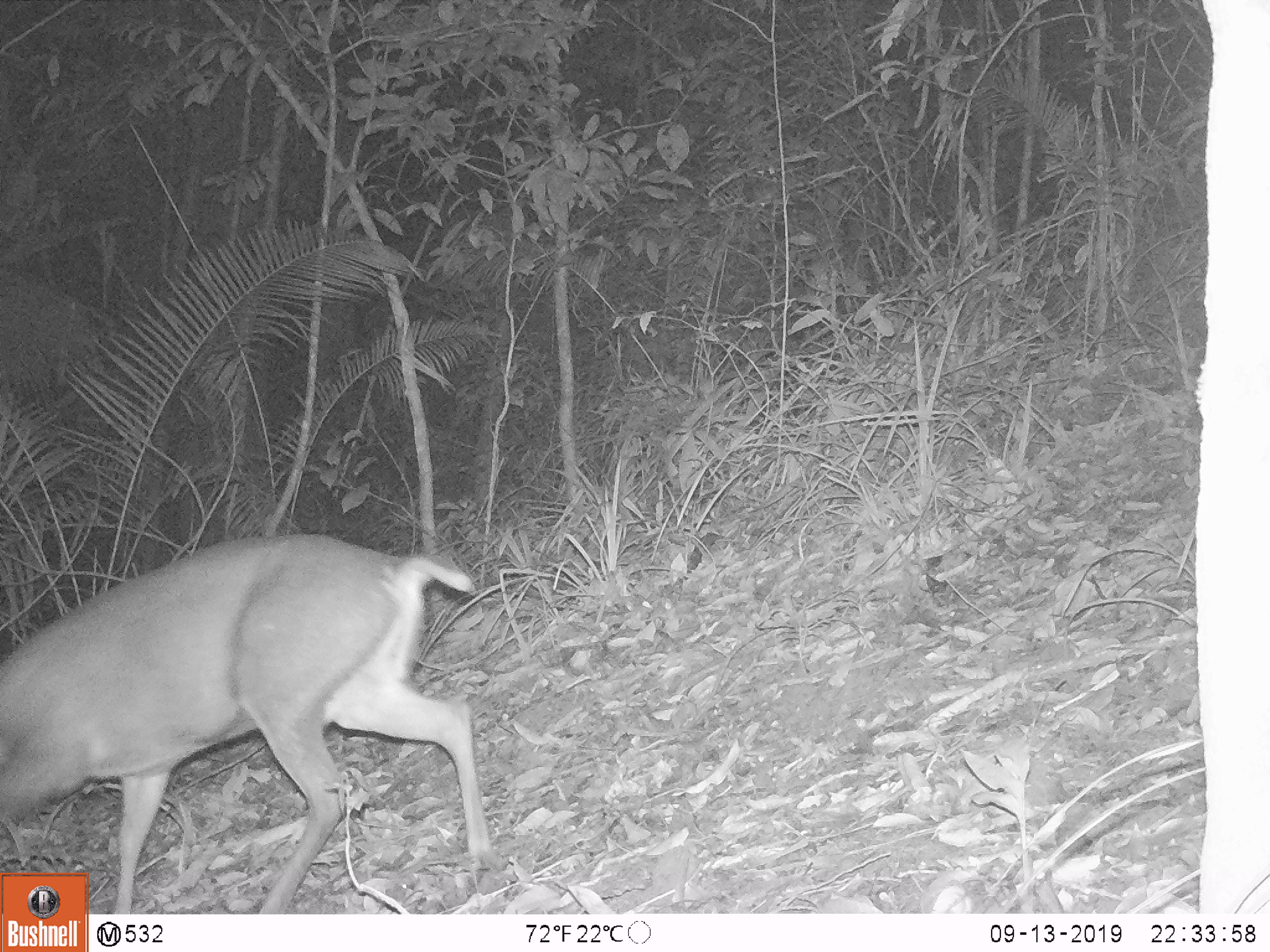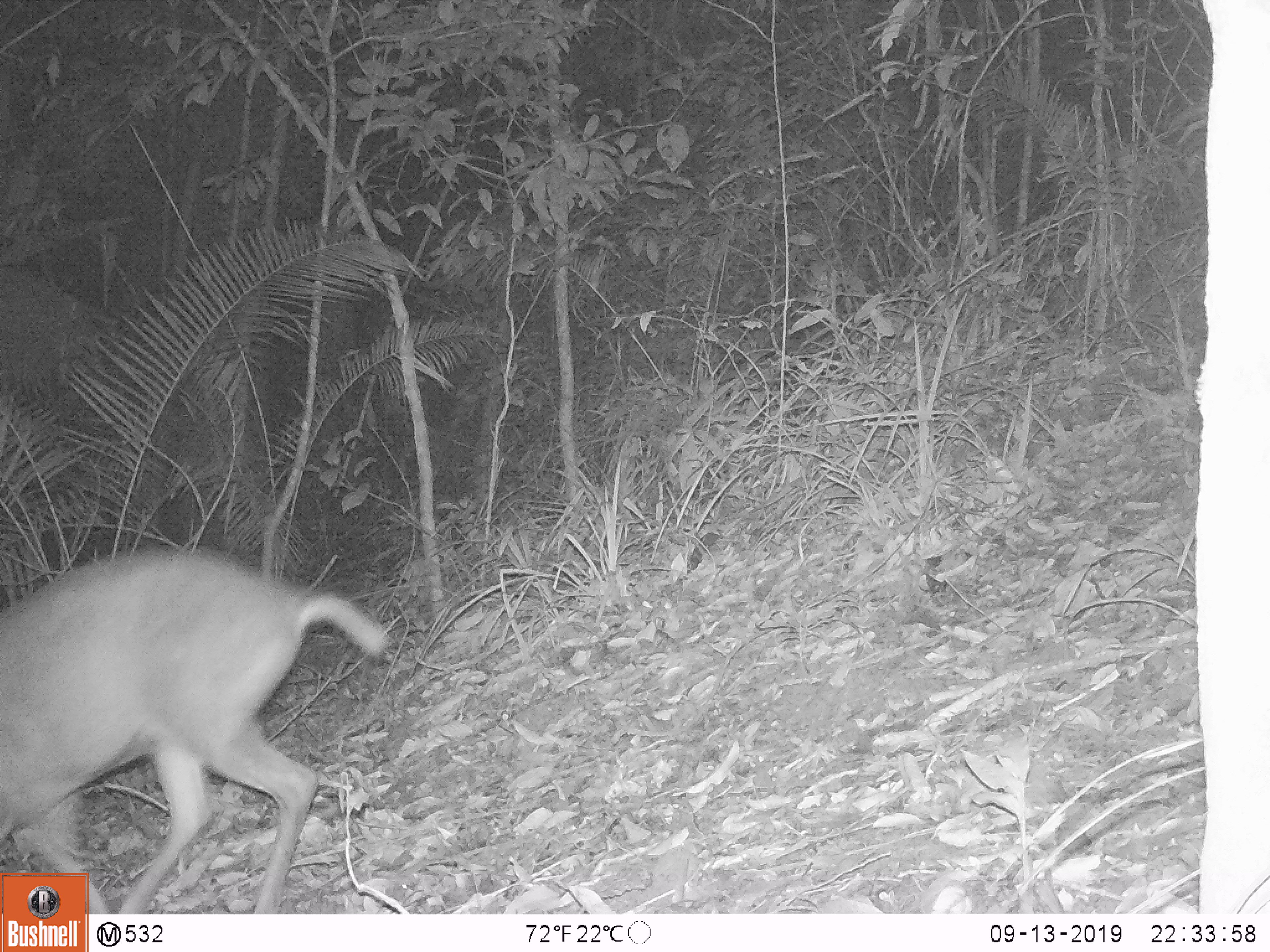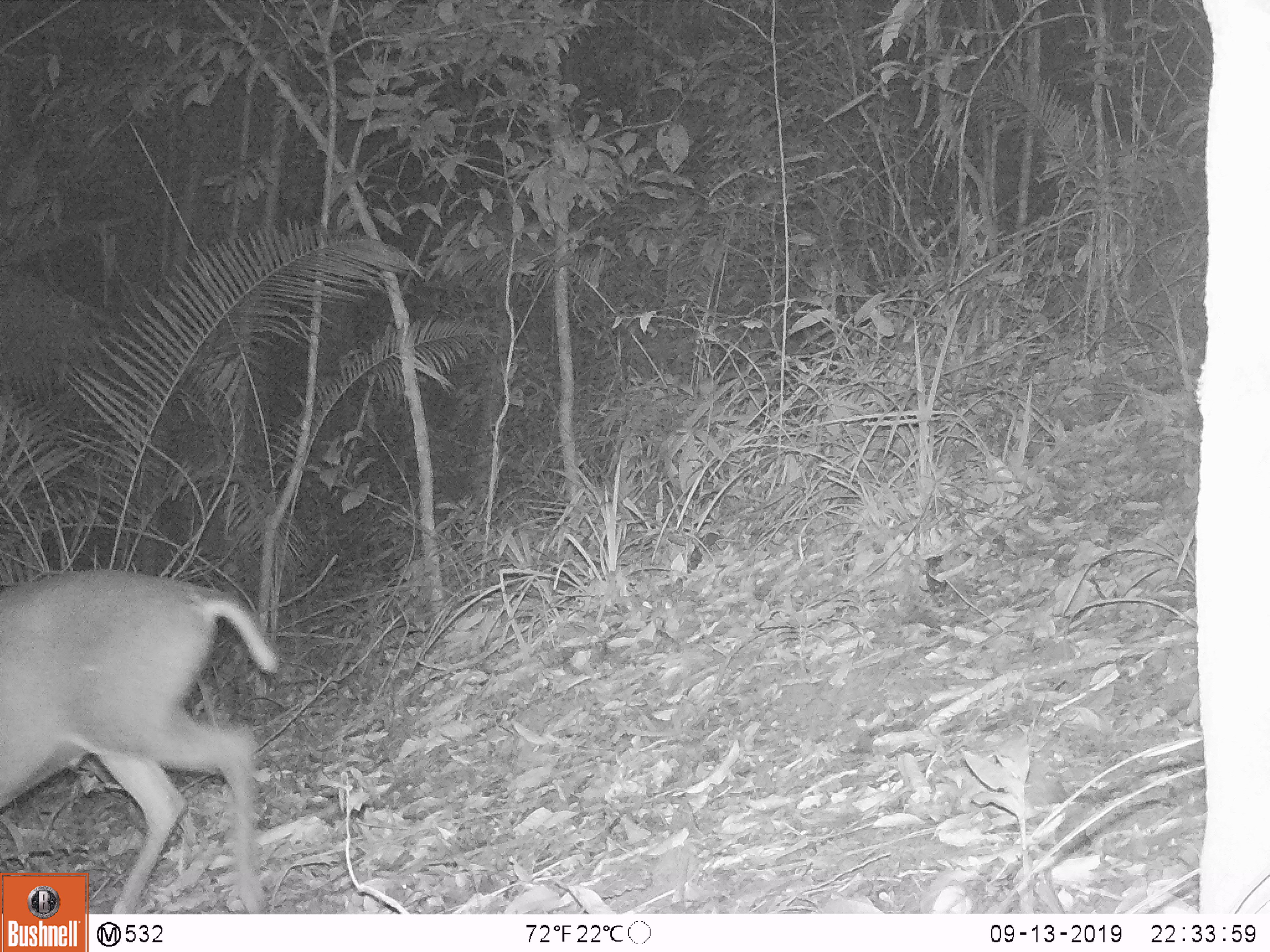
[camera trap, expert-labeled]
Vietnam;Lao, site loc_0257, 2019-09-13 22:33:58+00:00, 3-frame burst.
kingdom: Animalia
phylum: Chordata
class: Mammalia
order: Artiodactyla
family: Cervidae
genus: Muntiacus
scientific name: Muntiacus rooseveltorum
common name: roosevelt's muntjac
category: roosevelts muntjac group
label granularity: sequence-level